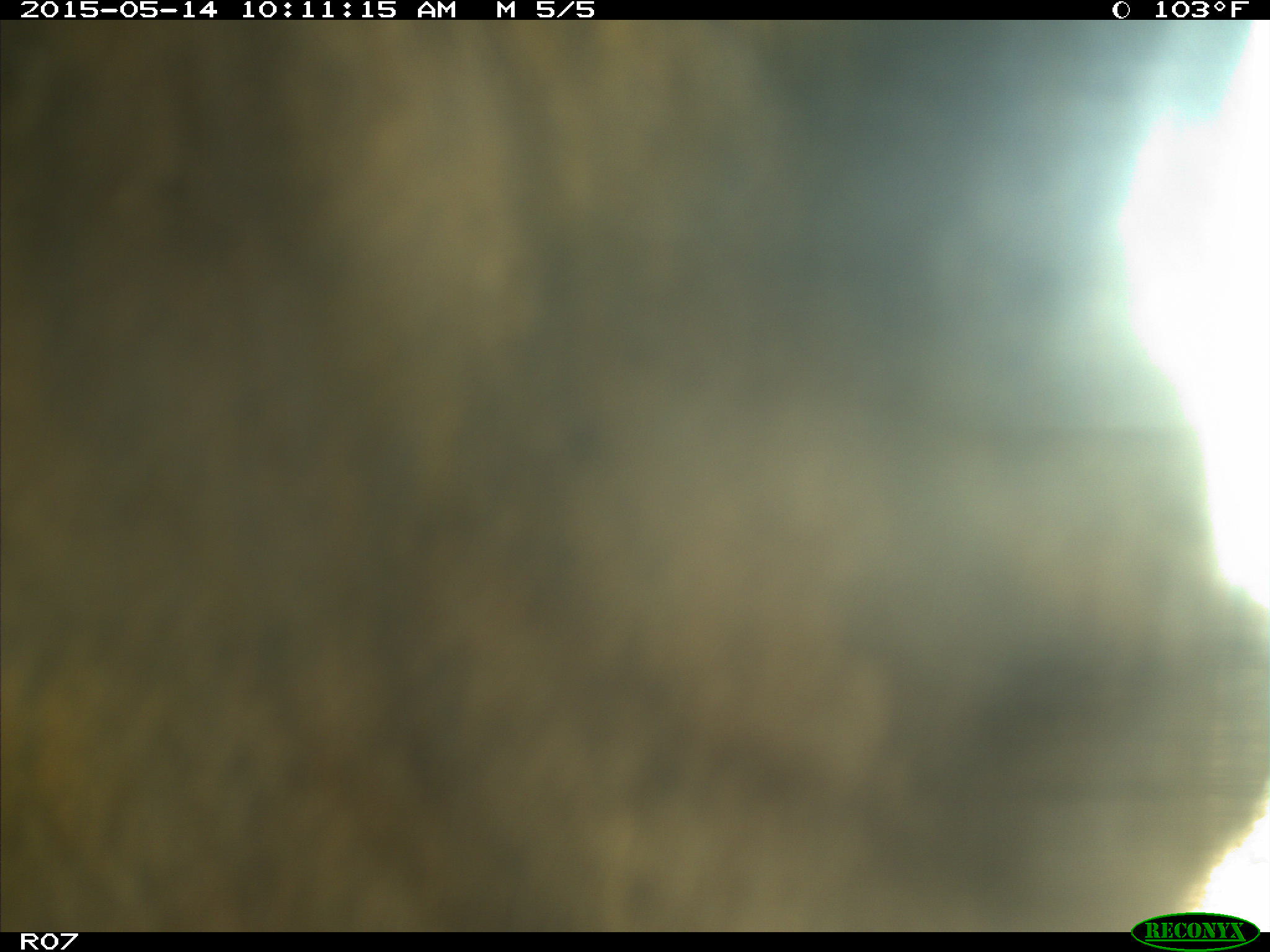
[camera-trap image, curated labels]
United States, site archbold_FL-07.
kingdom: Animalia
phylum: Chordata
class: Mammalia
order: Artiodactyla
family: Bovidae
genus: Bos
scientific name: Bos taurus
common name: domestic cow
Bos taurus (domestic cow).